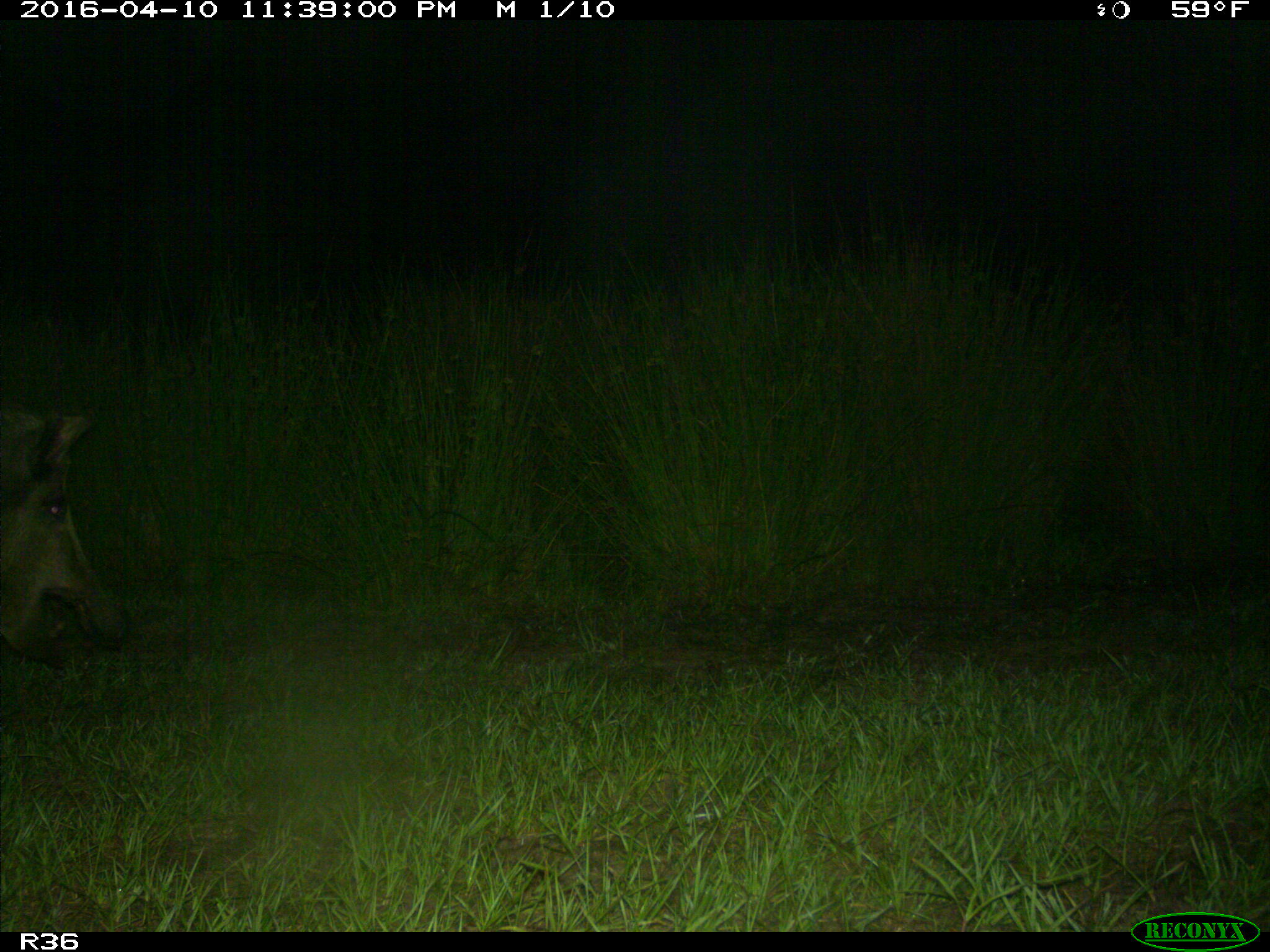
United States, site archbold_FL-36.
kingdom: Animalia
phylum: Chordata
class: Mammalia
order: Artiodactyla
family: Suidae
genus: Sus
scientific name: Sus scrofa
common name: wild boar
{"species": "Sus scrofa (wild boar)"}